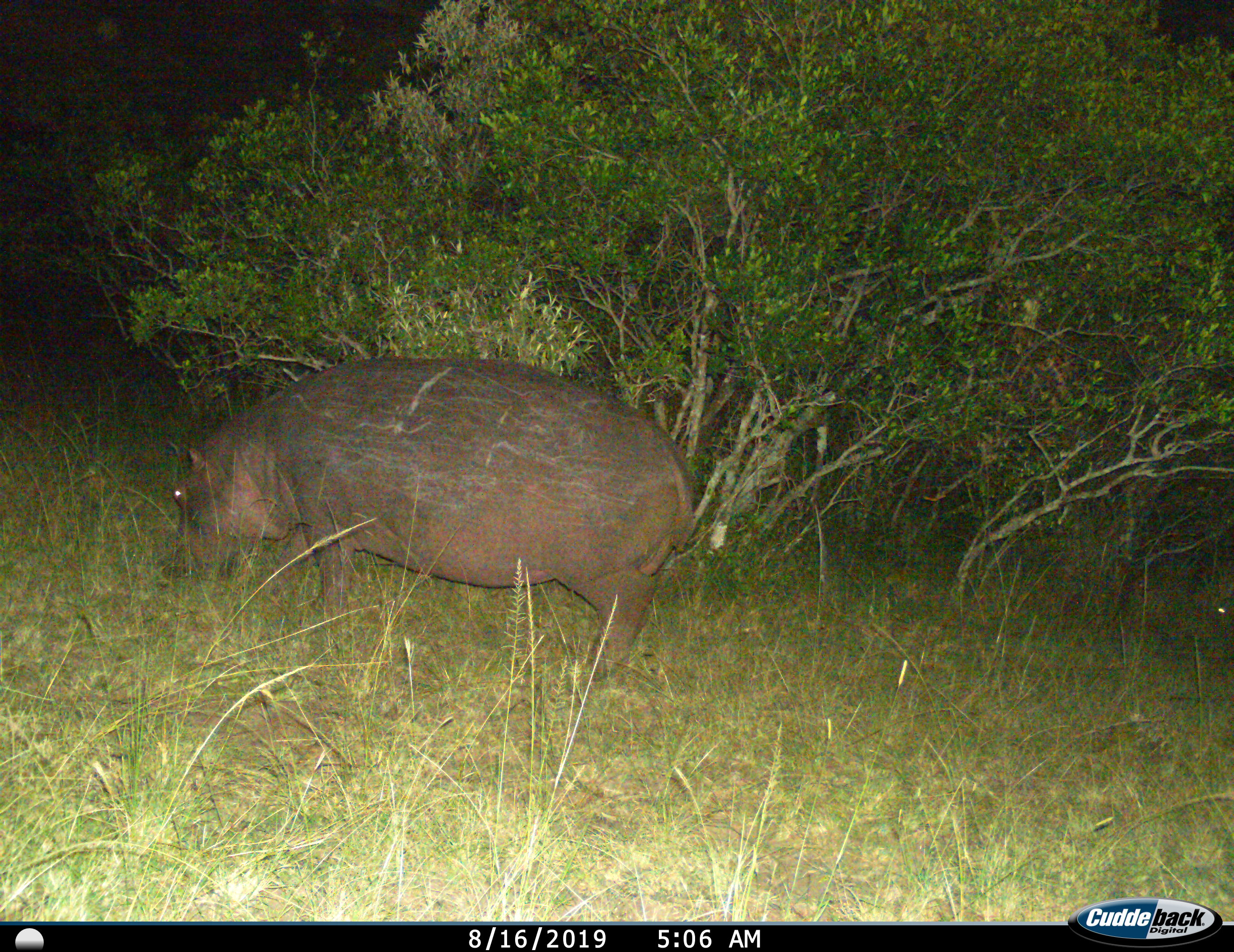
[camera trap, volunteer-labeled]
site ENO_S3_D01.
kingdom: Animalia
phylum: Chordata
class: Mammalia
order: Artiodactyla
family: Hippopotamidae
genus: Hippopotamus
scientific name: Hippopotamus amphibius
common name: hippopotamus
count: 1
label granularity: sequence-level